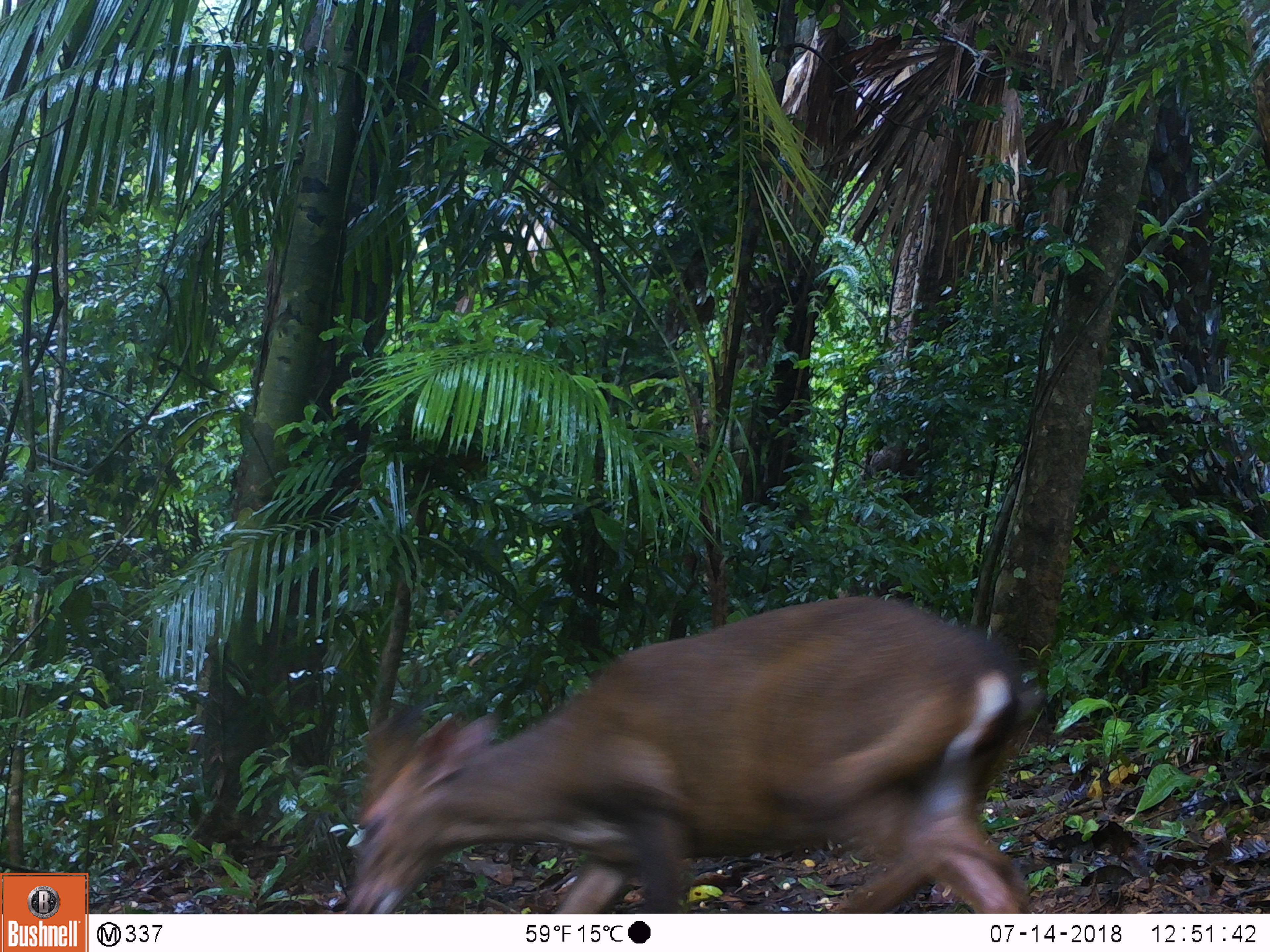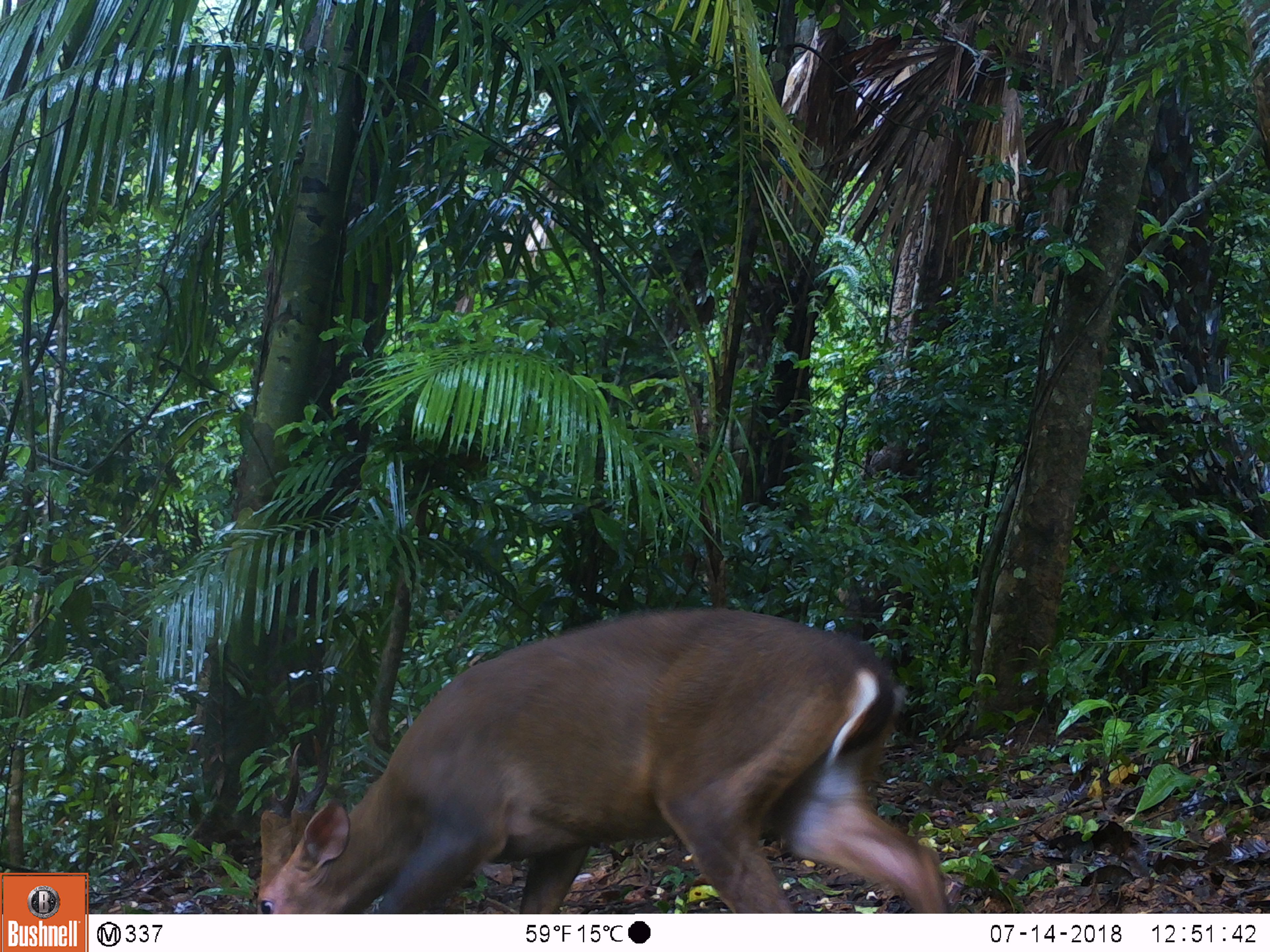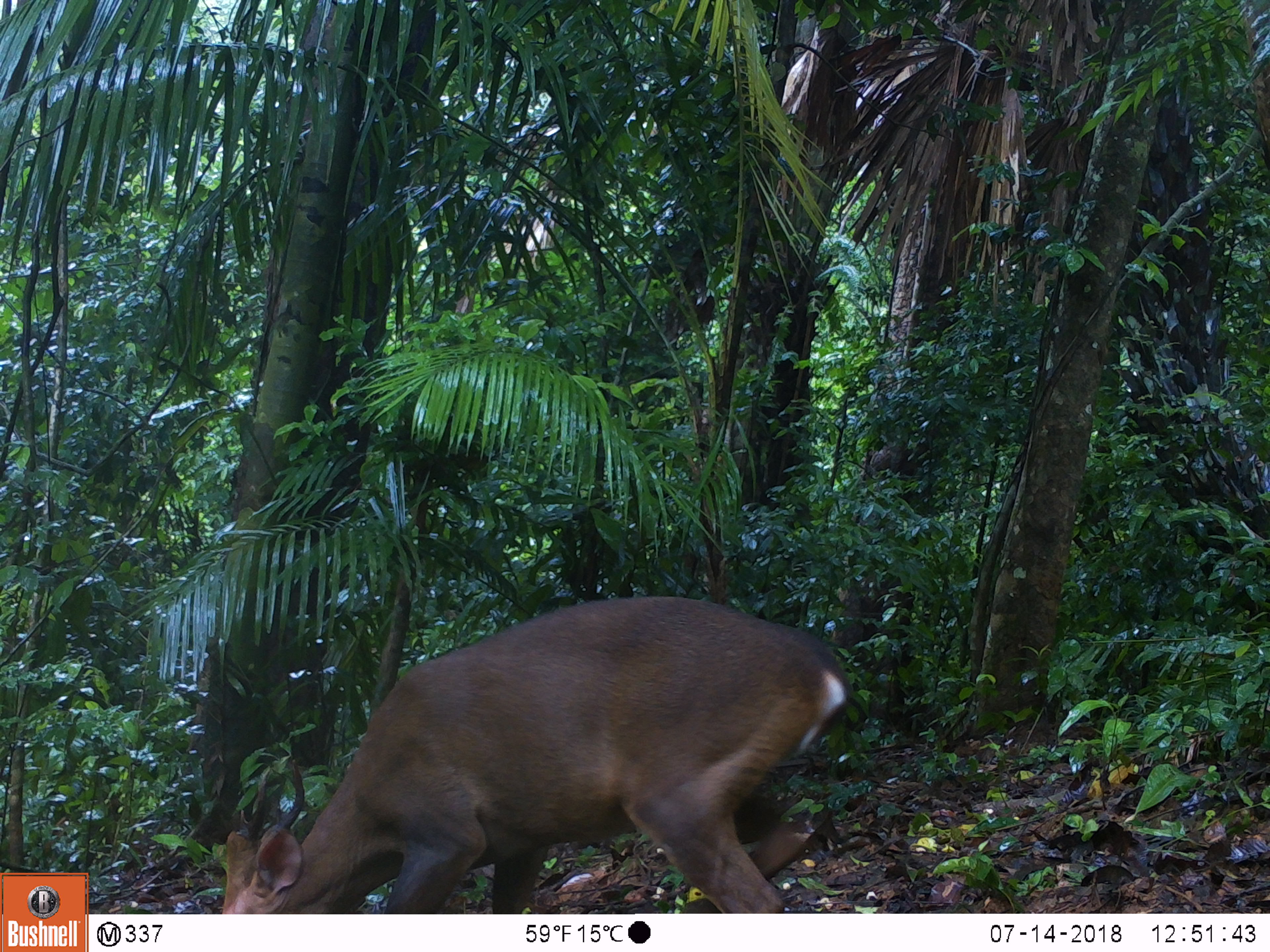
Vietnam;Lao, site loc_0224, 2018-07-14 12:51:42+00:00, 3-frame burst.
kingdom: Animalia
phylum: Chordata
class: Mammalia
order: Artiodactyla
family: Cervidae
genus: Muntiacus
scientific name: Muntiacus vuquangensis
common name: large-antlered muntjac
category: large antlered muntjac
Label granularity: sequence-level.